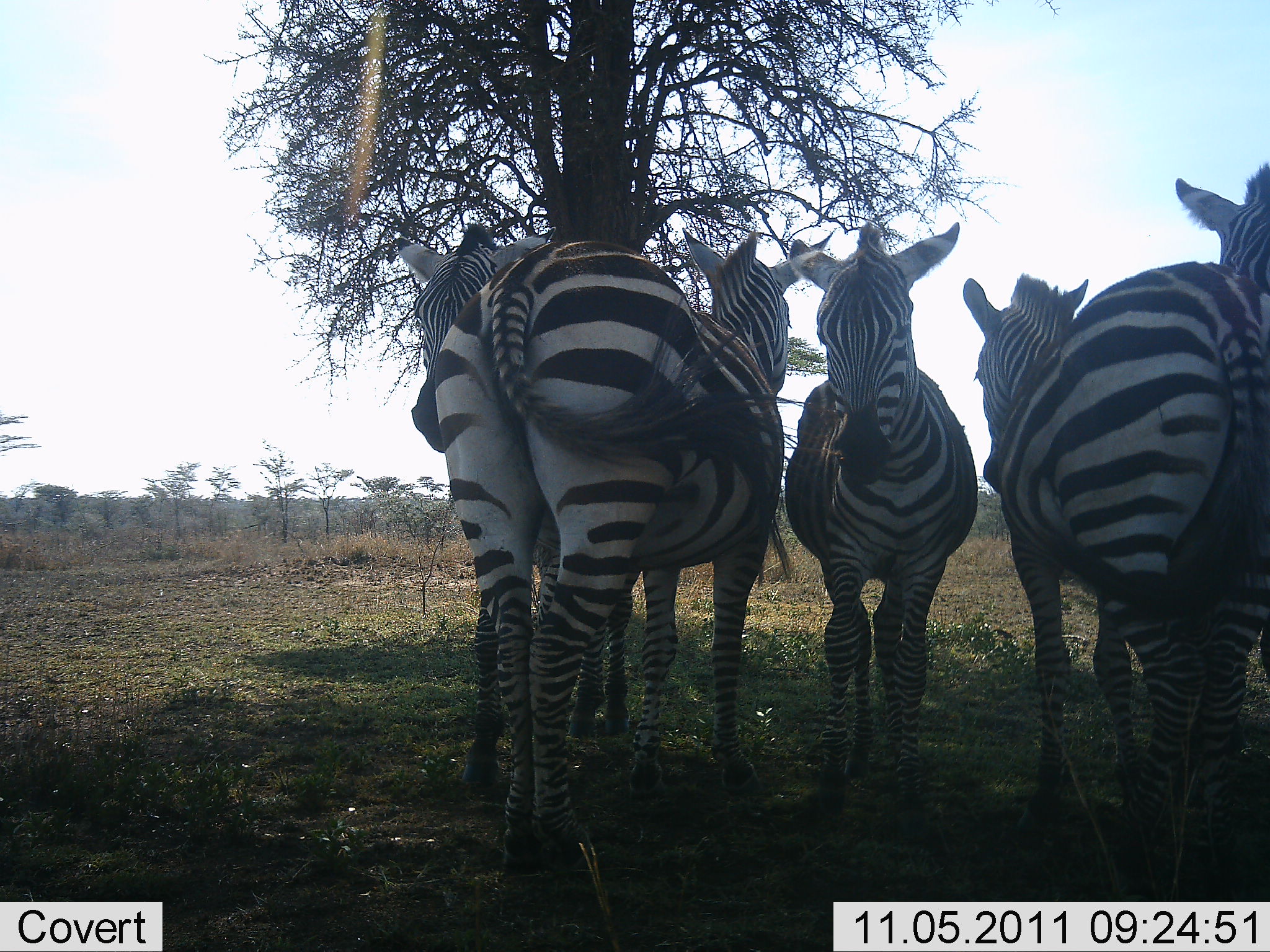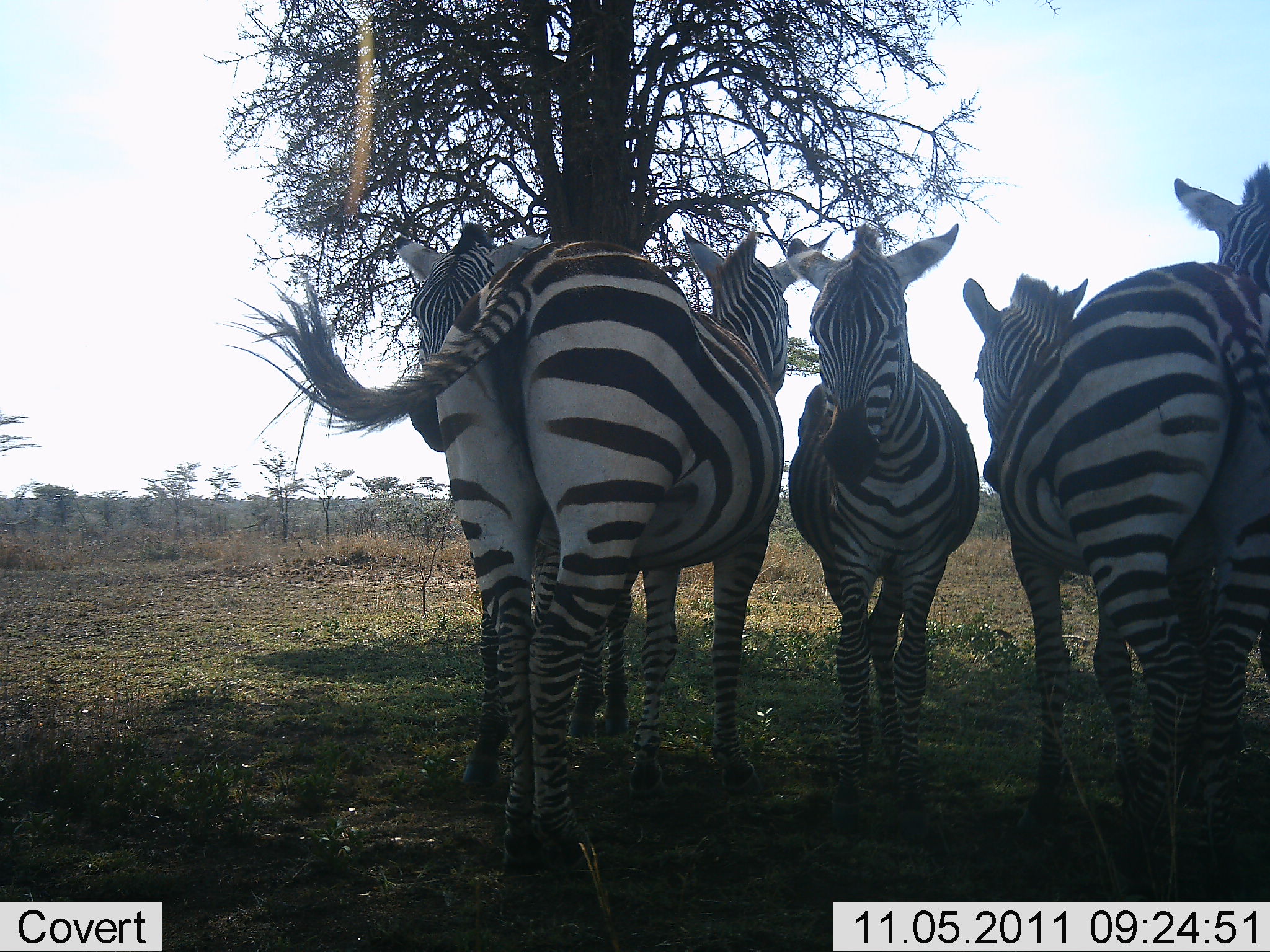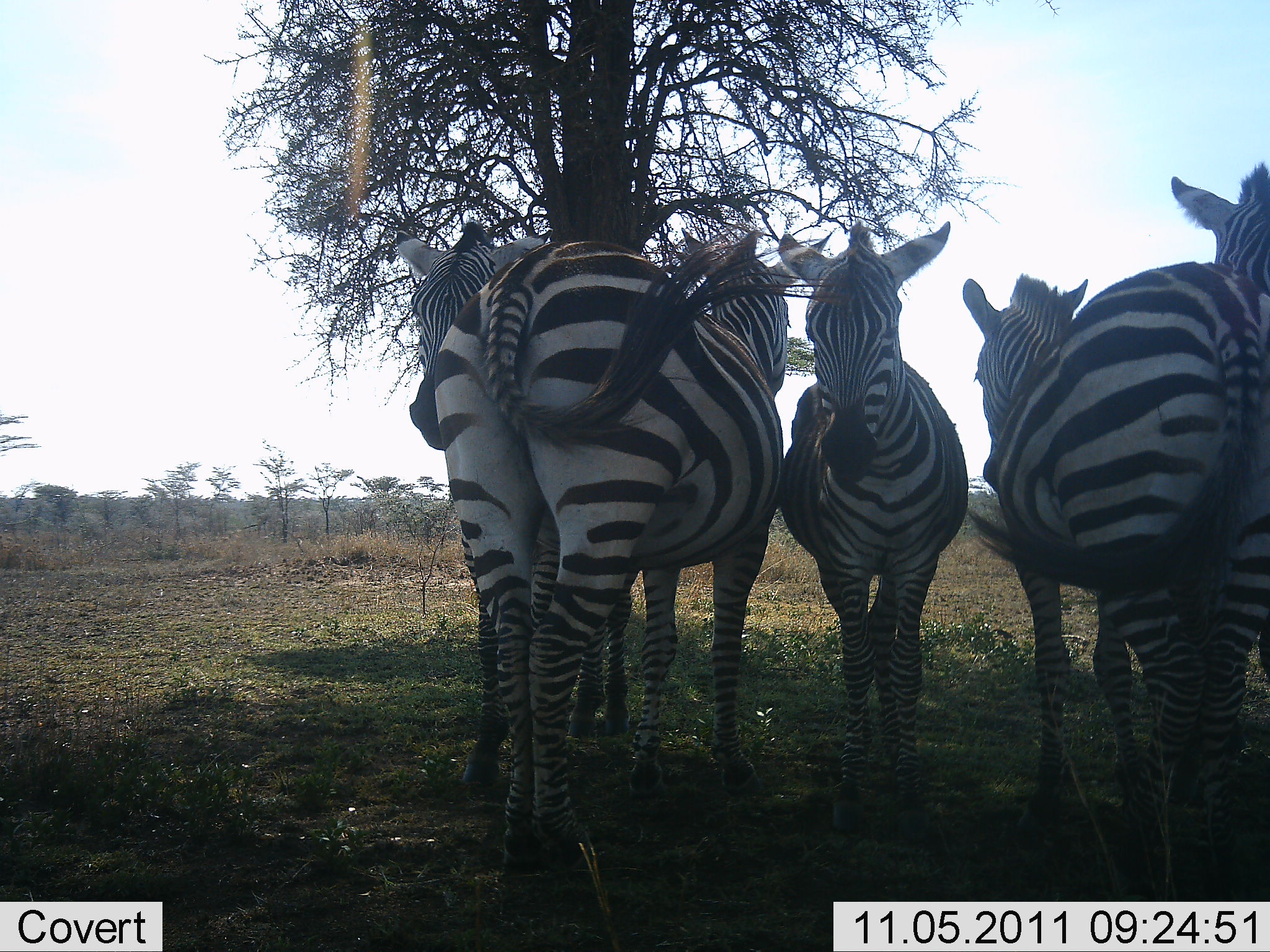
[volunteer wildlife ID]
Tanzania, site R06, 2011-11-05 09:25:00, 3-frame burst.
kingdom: Animalia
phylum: Chordata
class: Mammalia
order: Perissodactyla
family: Equidae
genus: Equus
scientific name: Equus quagga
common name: plains zebra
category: zebra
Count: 5.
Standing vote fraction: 92%.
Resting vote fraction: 33%.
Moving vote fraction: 0%.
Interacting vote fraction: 0%.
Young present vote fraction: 8%.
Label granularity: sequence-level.